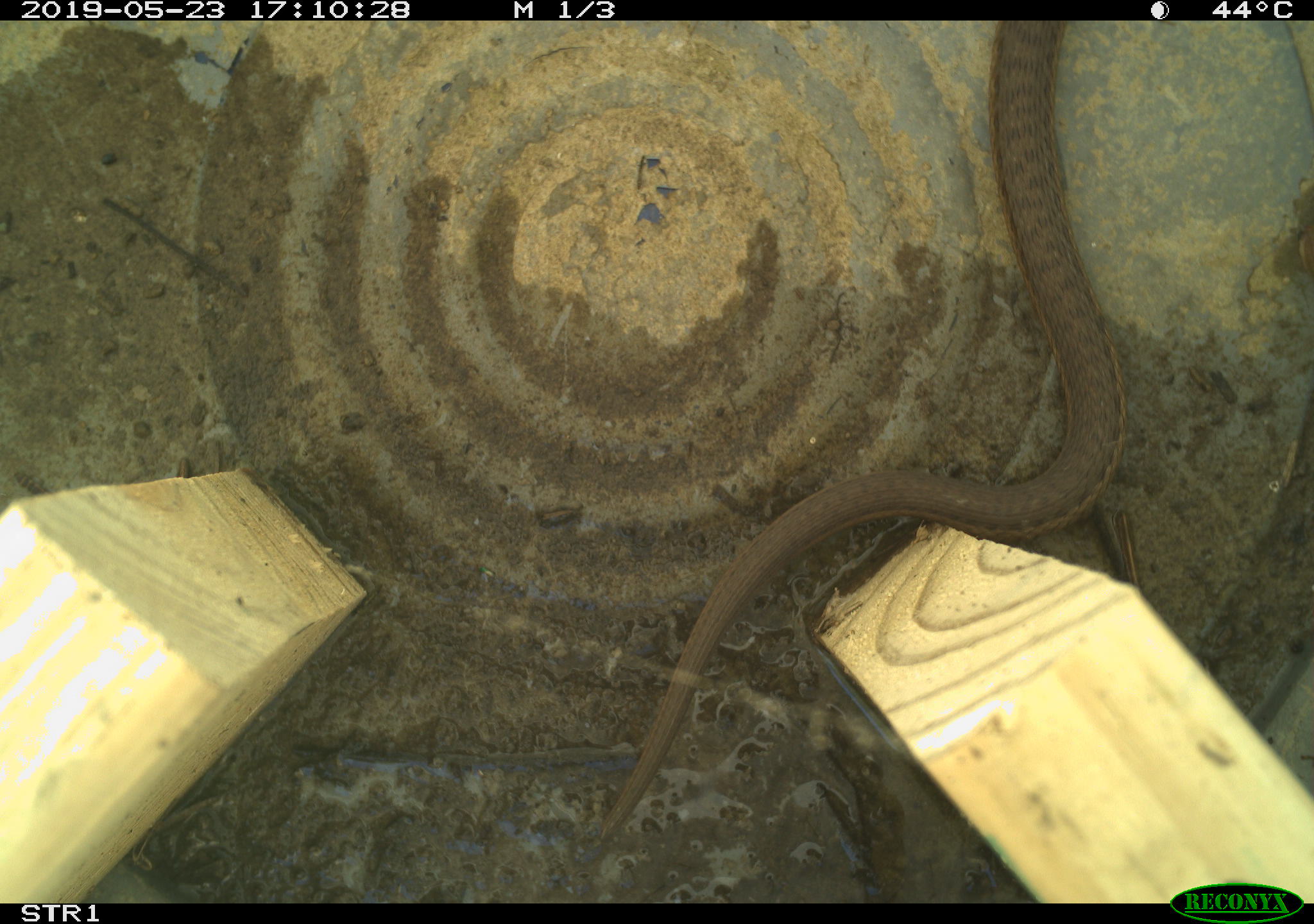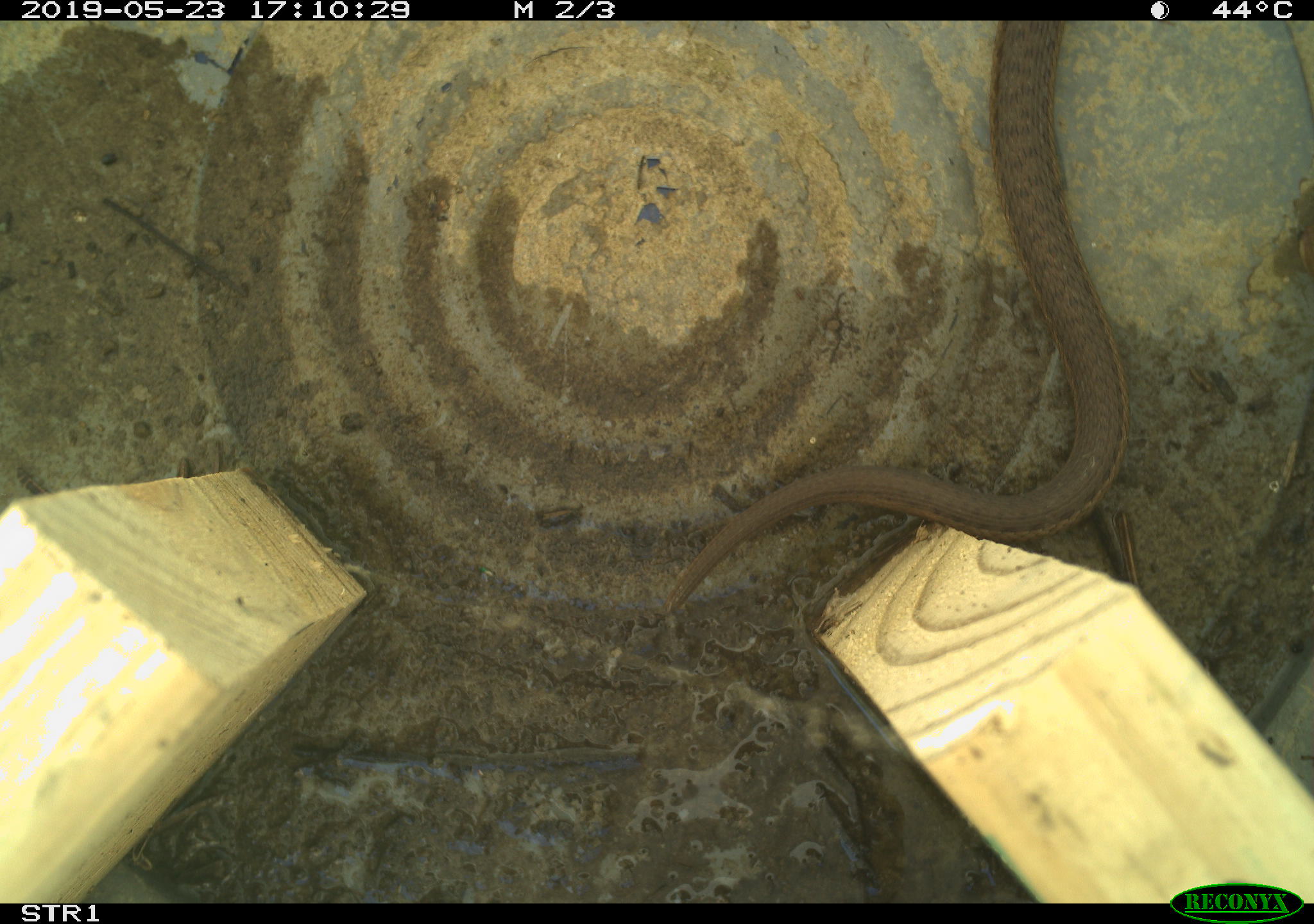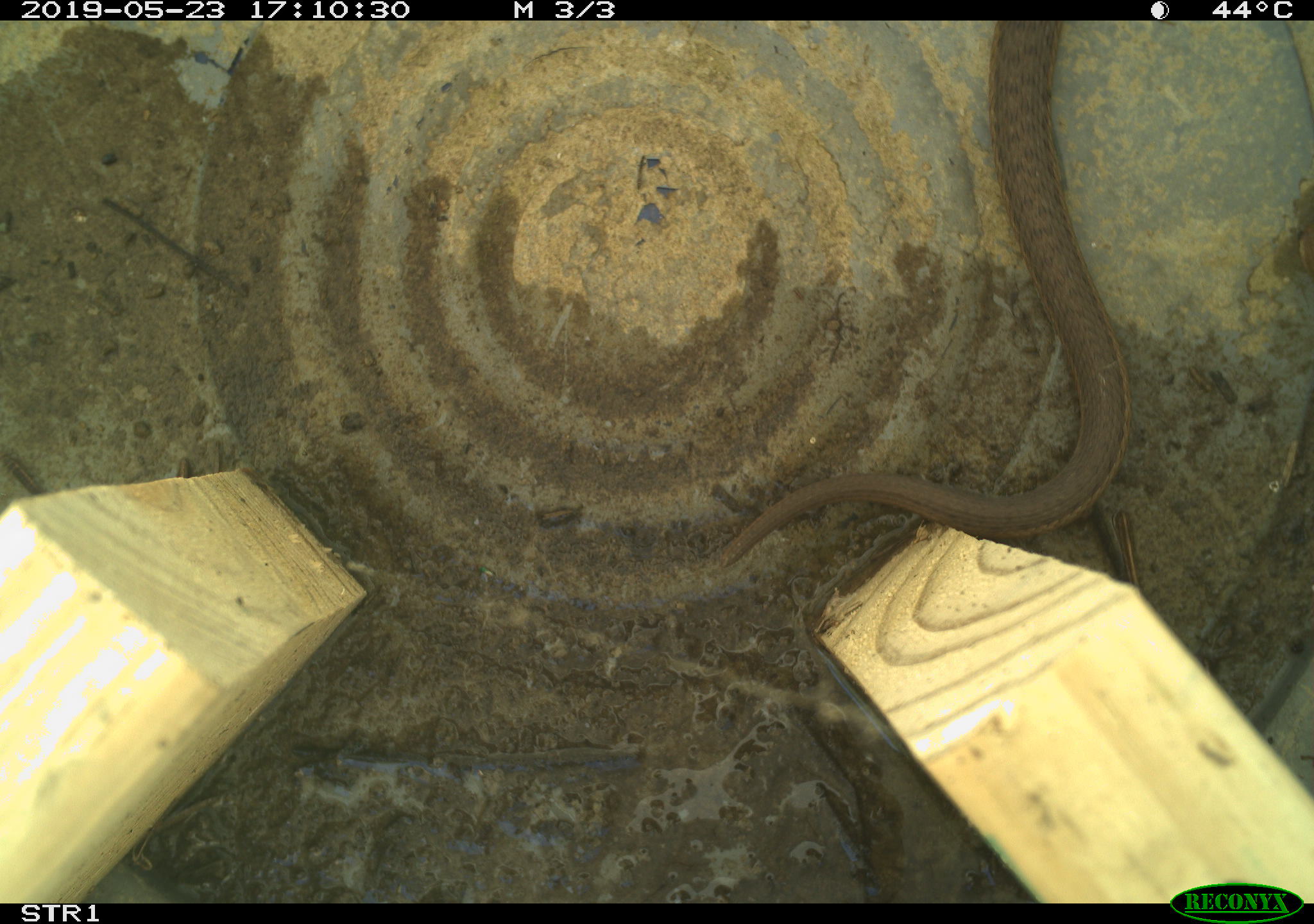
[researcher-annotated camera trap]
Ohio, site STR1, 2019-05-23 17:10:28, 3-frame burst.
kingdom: Animalia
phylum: Chordata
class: Reptilia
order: Squamata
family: Colubridae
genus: Thamnophis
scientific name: Thamnophis sirtalis sirtalis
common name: eastern gartersnake